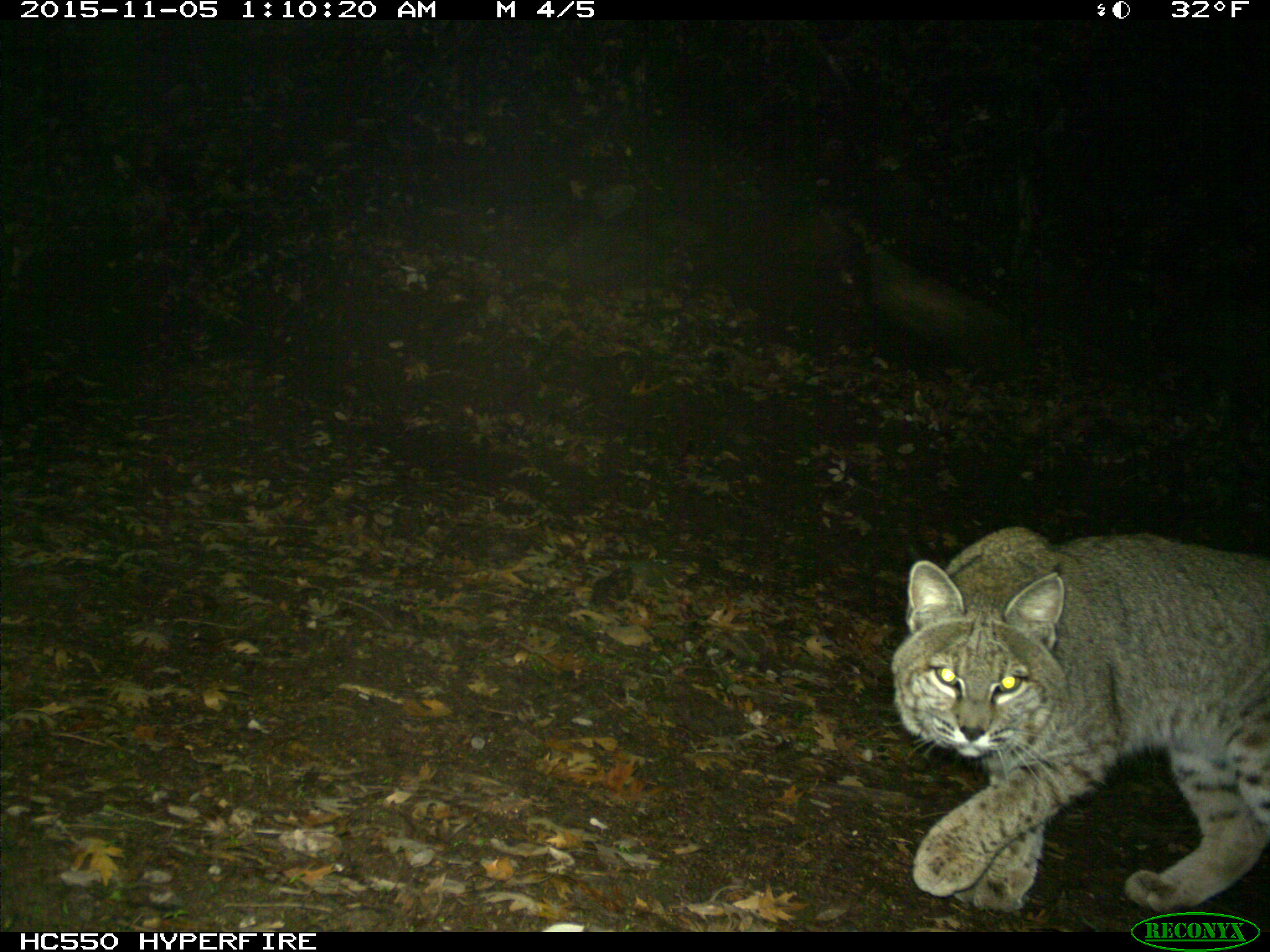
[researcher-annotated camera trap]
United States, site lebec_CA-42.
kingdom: Animalia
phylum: Chordata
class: Mammalia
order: Carnivora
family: Felidae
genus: Lynx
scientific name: Lynx rufus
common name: bobcat